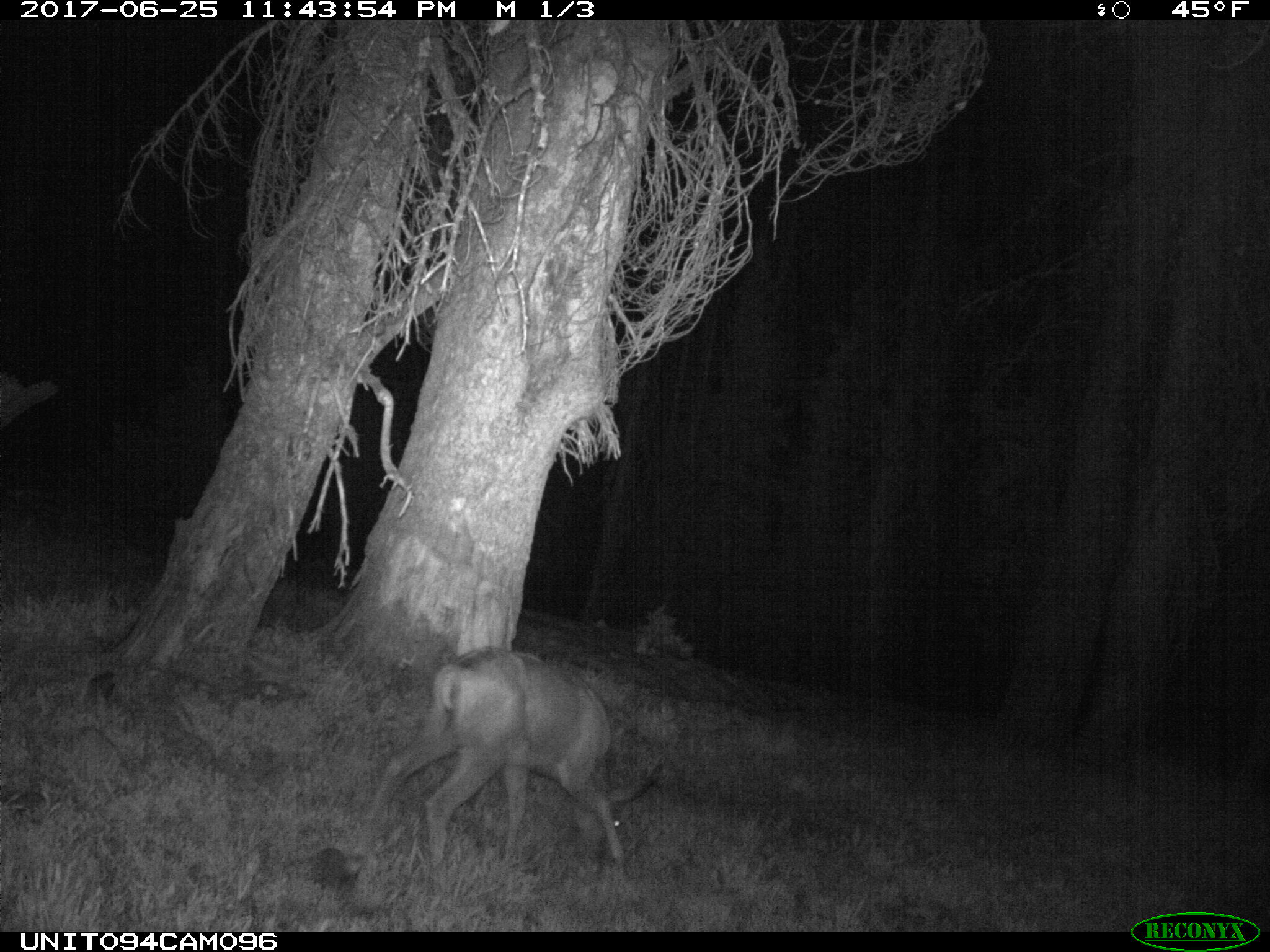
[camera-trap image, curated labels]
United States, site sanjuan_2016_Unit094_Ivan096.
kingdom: Animalia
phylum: Chordata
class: Mammalia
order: Artiodactyla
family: Cervidae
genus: Odocoileus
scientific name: Odocoileus hemionus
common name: mule deer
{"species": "Odocoileus hemionus (mule deer)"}